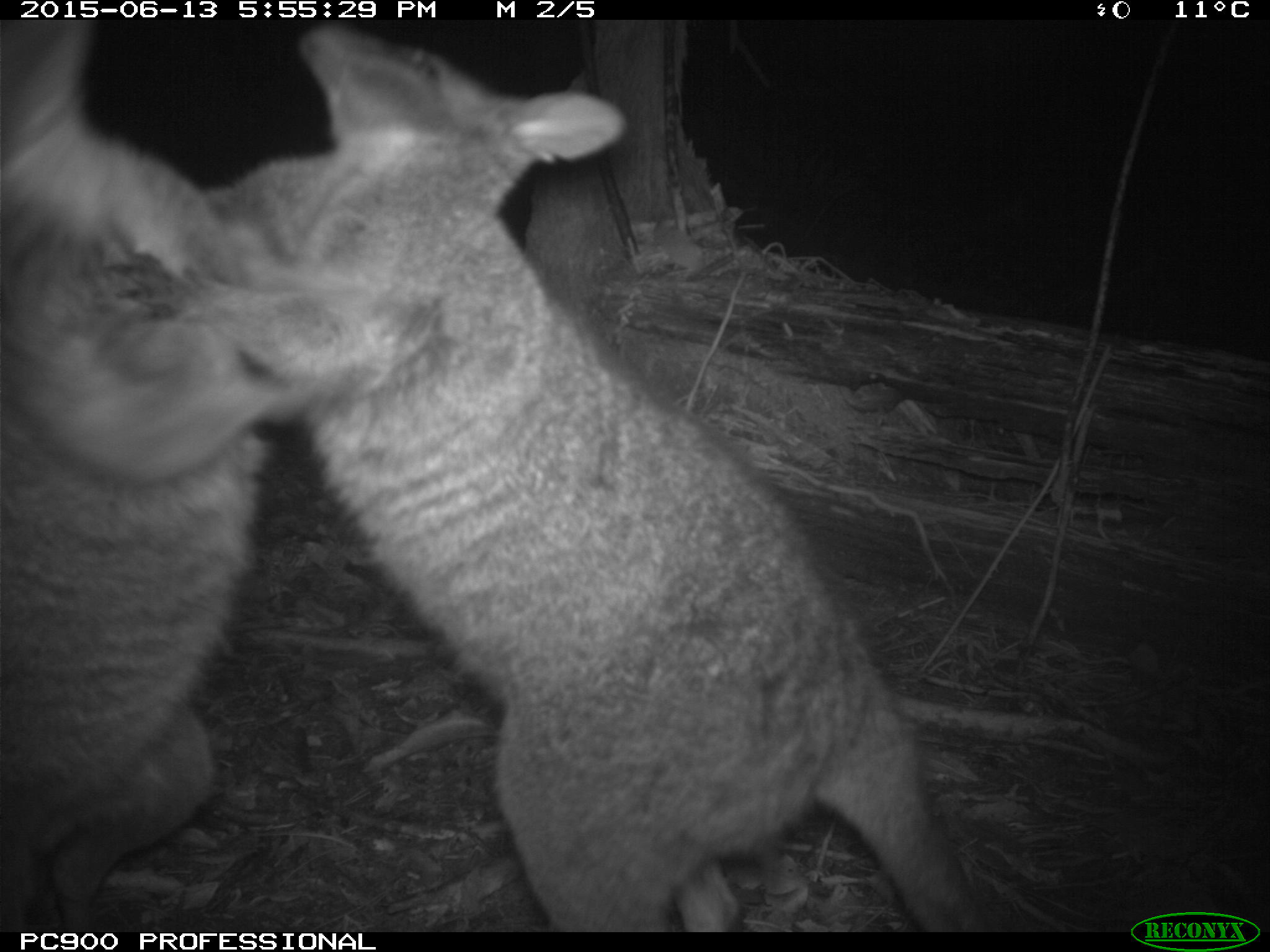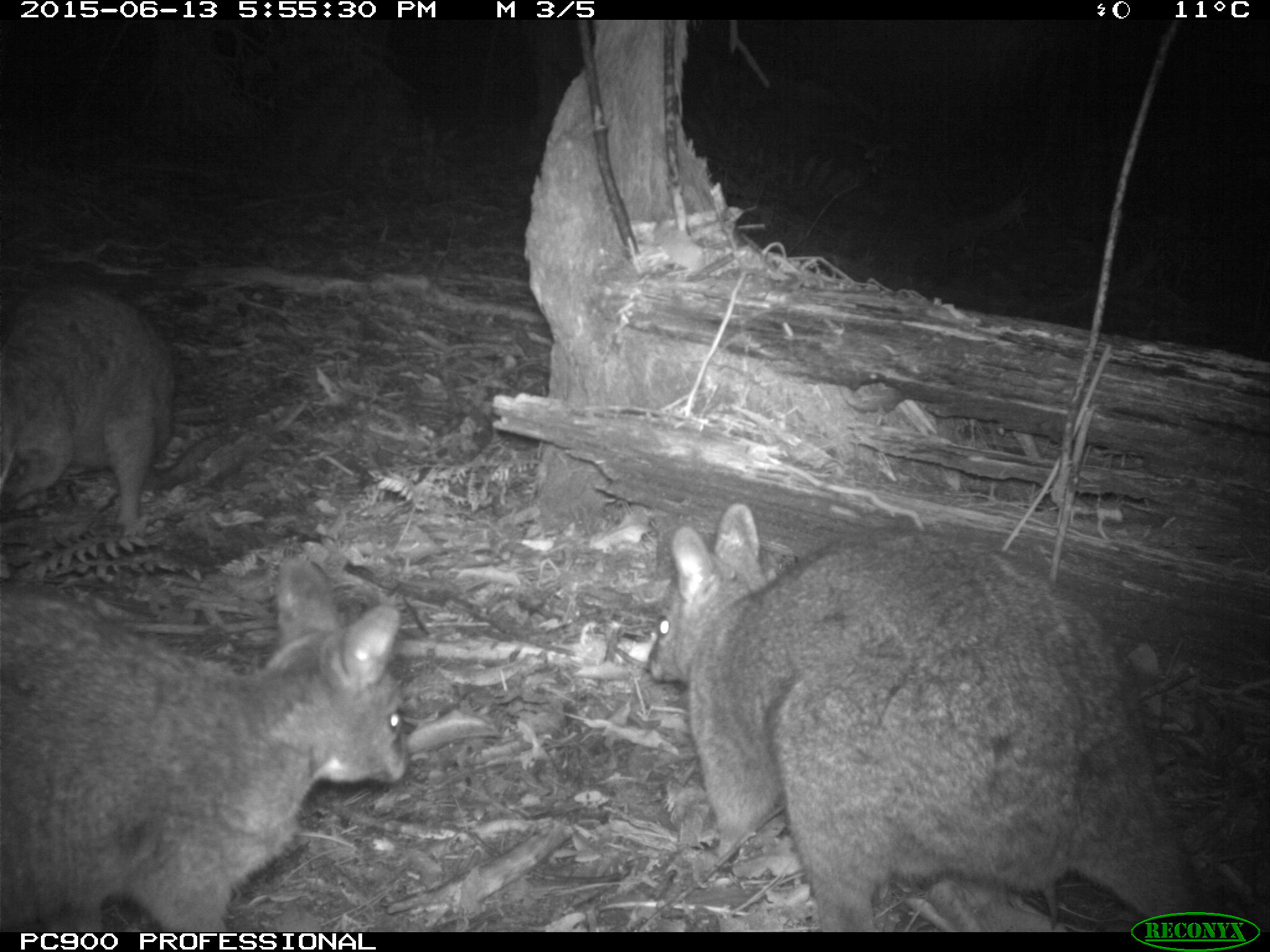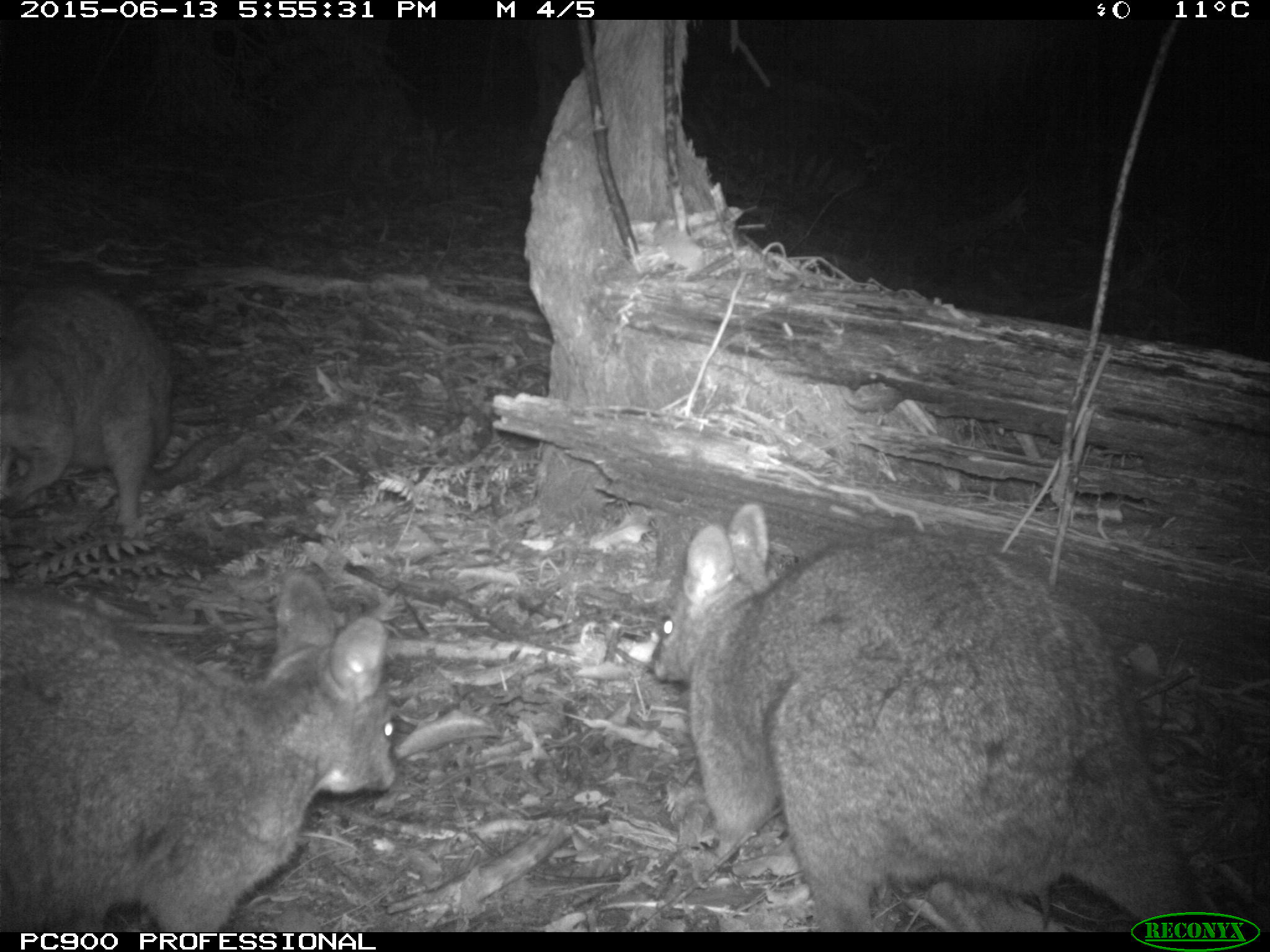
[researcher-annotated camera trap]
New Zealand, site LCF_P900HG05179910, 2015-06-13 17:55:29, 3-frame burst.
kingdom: Animalia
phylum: Chordata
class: Mammalia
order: Diprotodontia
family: Macropodidae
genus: Notamacropus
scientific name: Notamacropus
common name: wallaby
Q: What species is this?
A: Wallaby (Notamacropus).